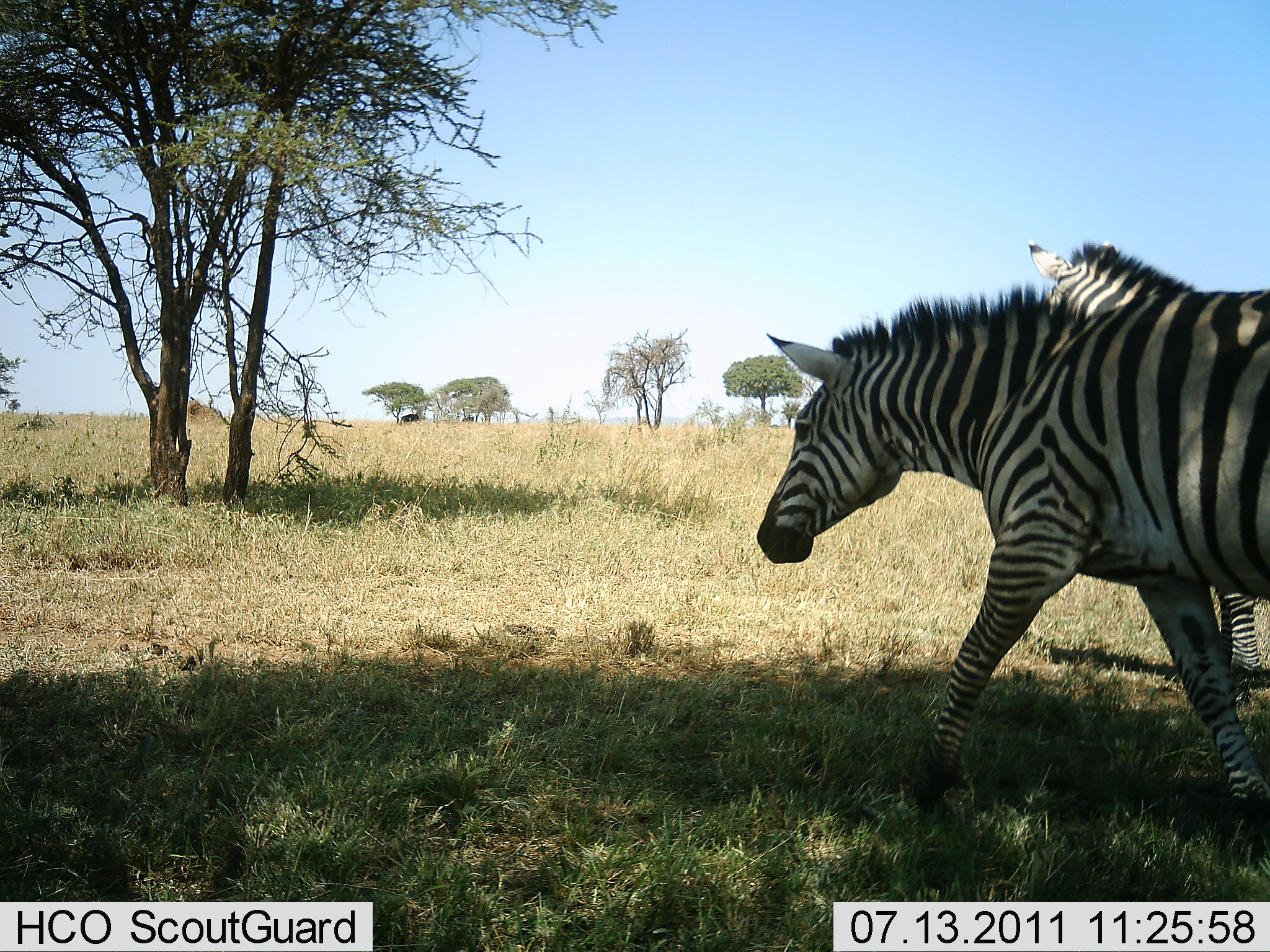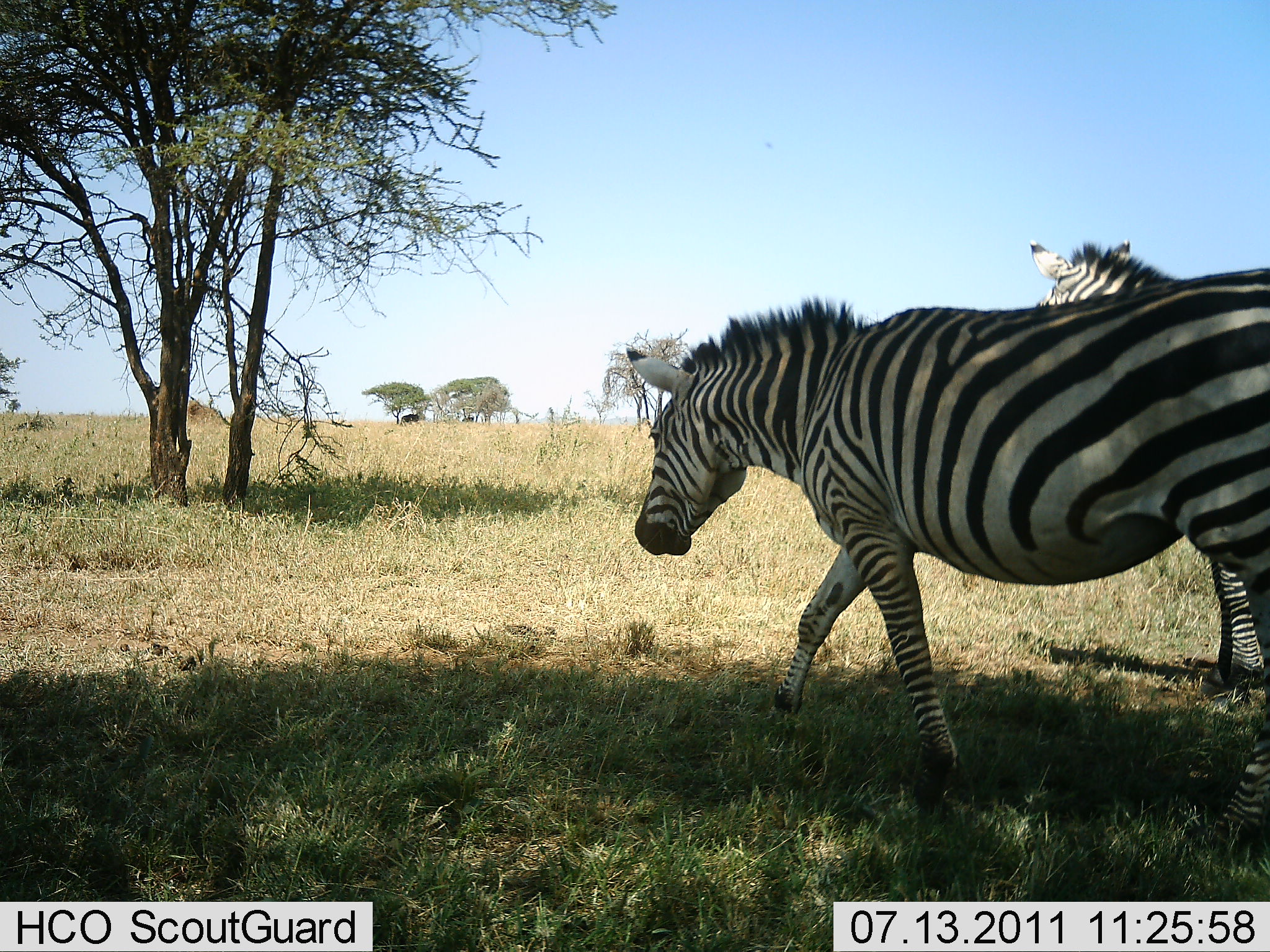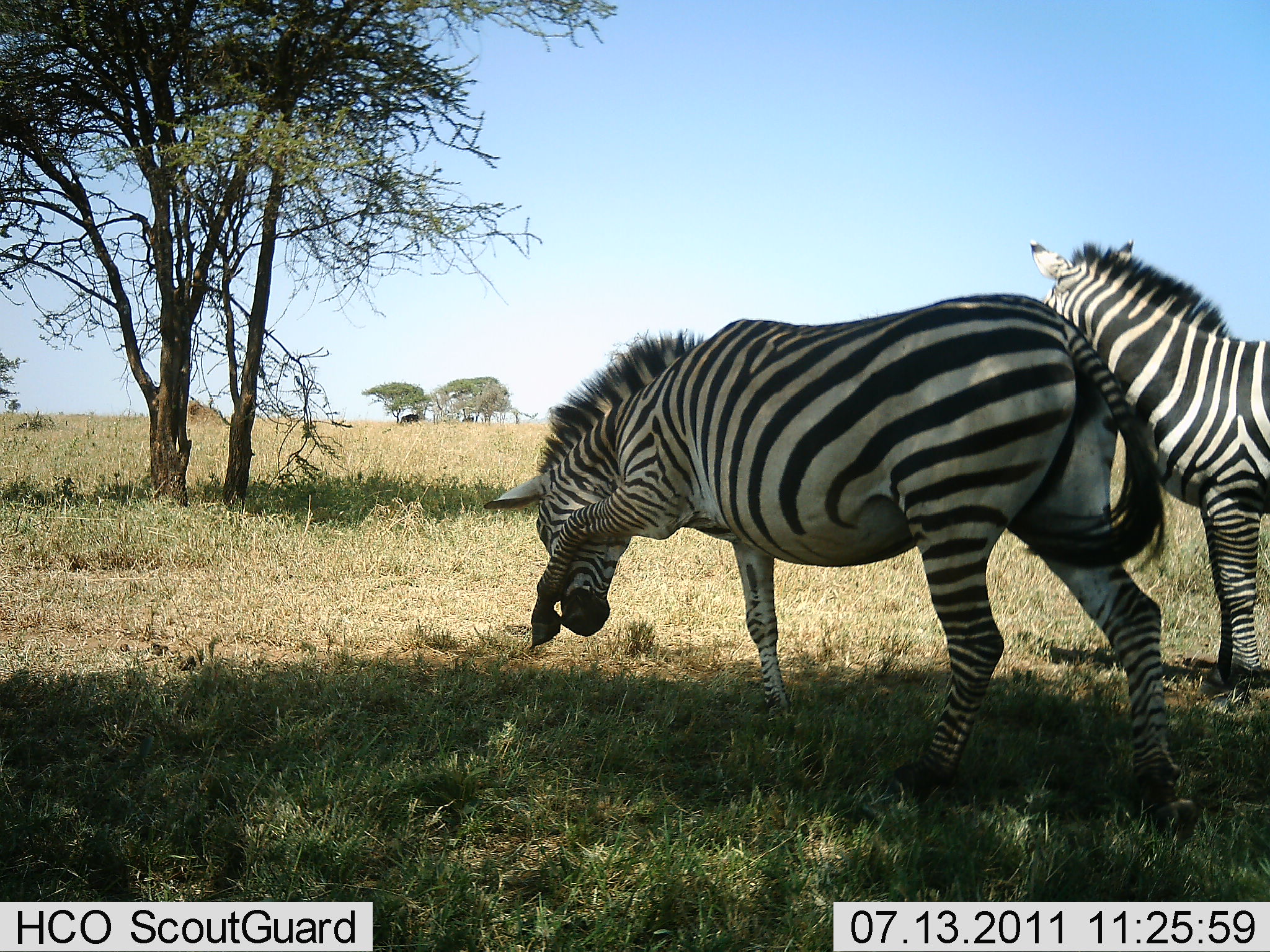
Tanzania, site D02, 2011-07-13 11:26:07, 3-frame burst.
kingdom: Animalia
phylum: Chordata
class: Mammalia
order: Perissodactyla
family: Equidae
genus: Equus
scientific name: Equus quagga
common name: plains zebra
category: zebra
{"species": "zebra (plains zebra) (Equus quagga)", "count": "2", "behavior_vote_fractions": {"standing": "82%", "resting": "18%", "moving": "64%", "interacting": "9%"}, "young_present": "0%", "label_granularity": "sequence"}